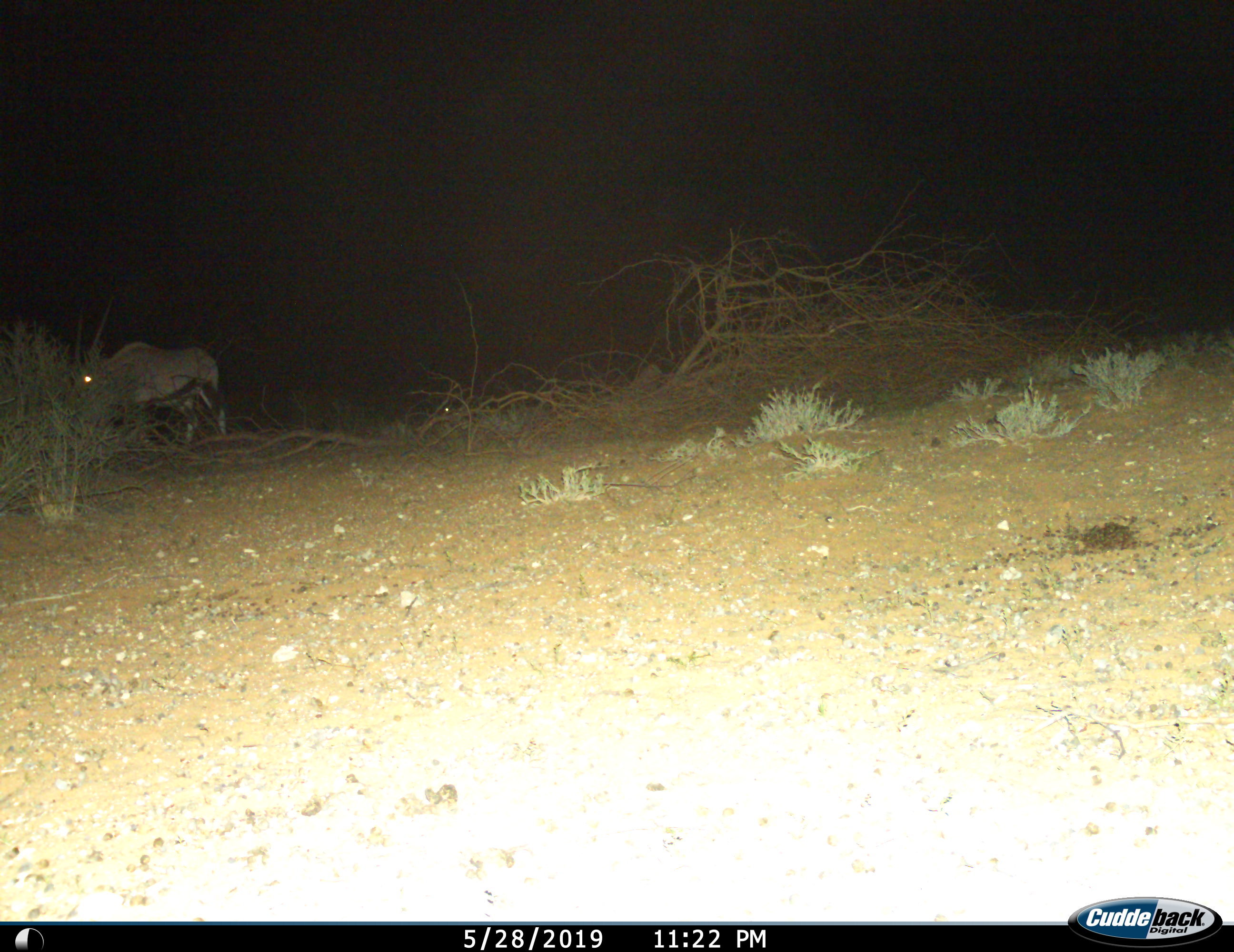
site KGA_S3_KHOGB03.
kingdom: Animalia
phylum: Chordata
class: Mammalia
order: Artiodactyla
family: Bovidae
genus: Oryx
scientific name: Oryx gazella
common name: gemsbok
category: oryx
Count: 1.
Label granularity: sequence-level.